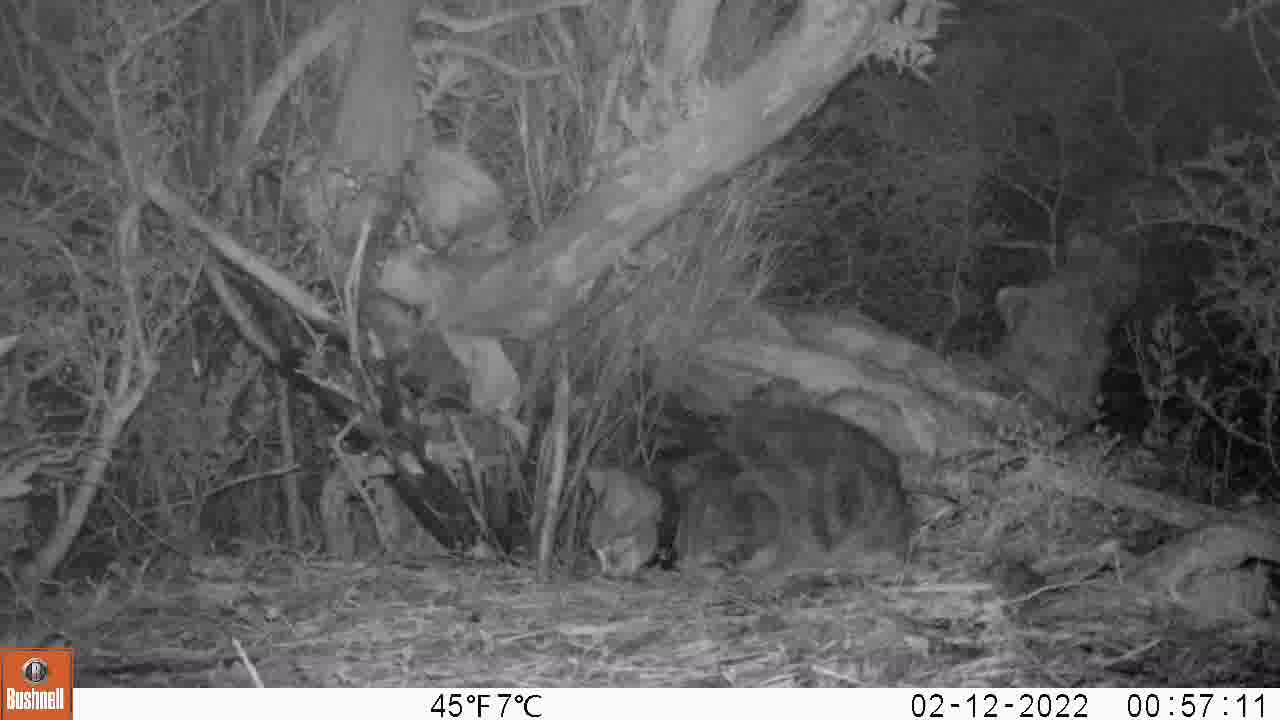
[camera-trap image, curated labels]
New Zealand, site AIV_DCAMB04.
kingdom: Animalia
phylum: Chordata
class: Mammalia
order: Carnivora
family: Felidae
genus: Felis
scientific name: Felis catus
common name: domestic cat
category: cat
Cat (domestic cat) (Felis catus).